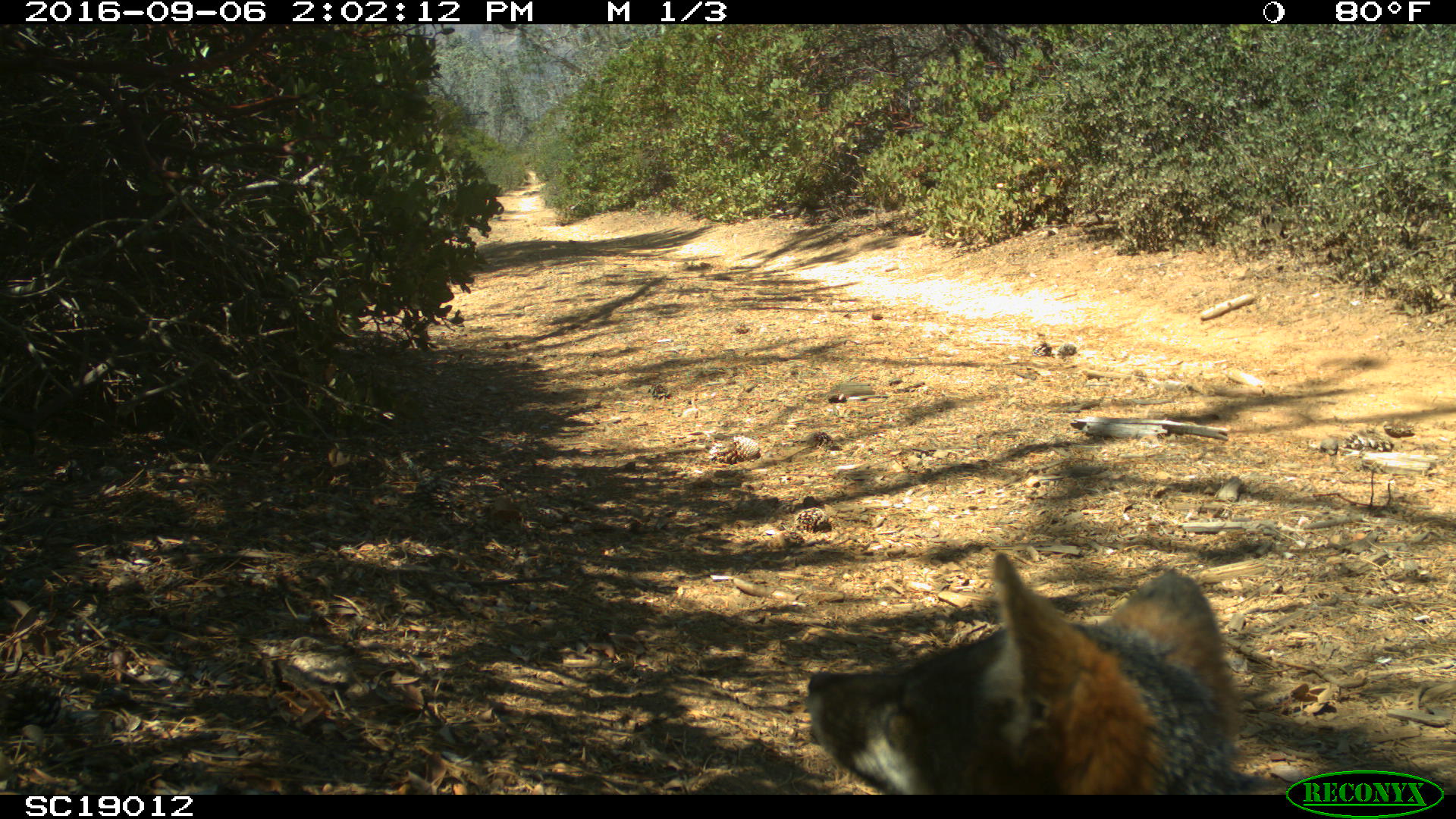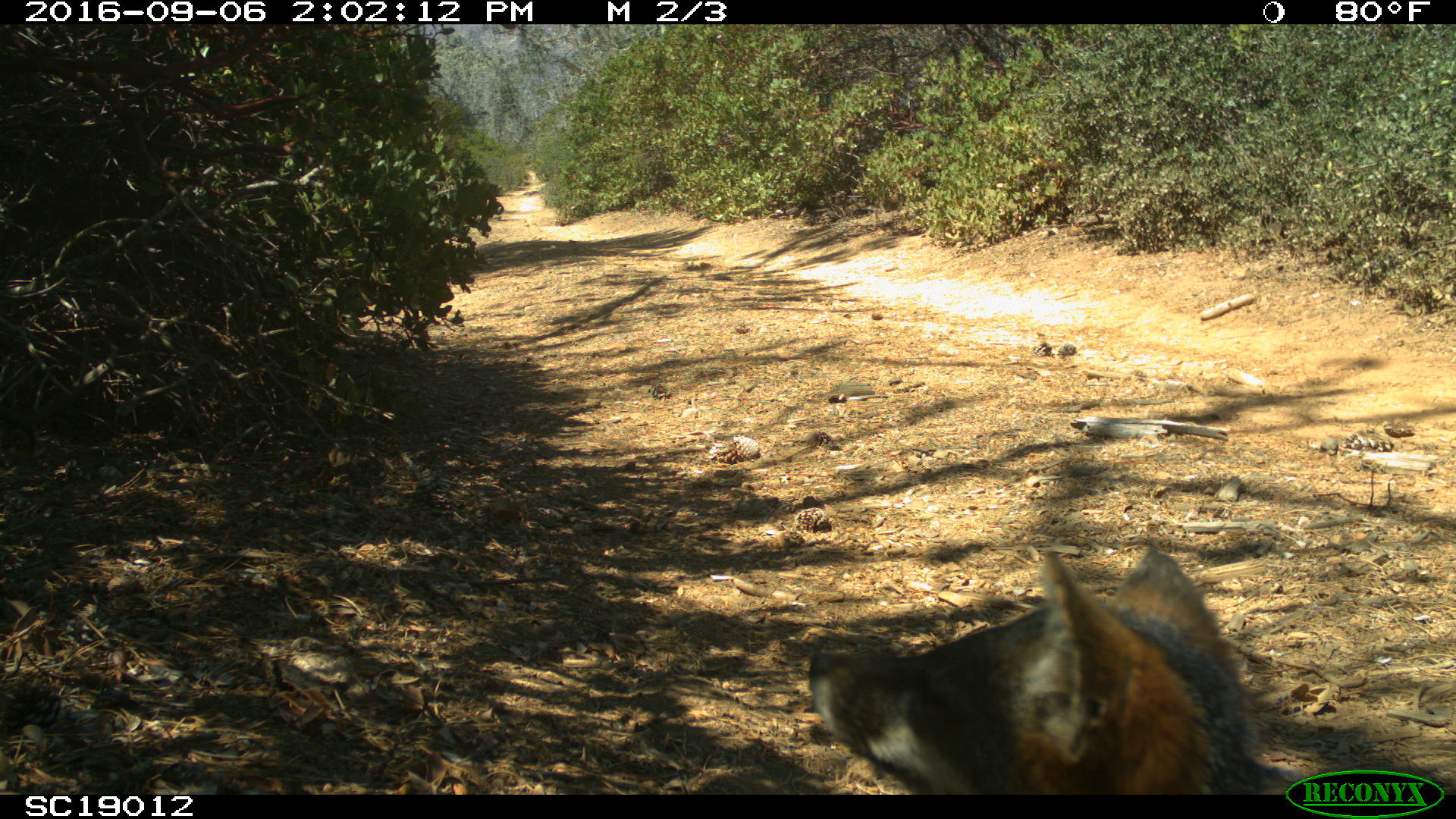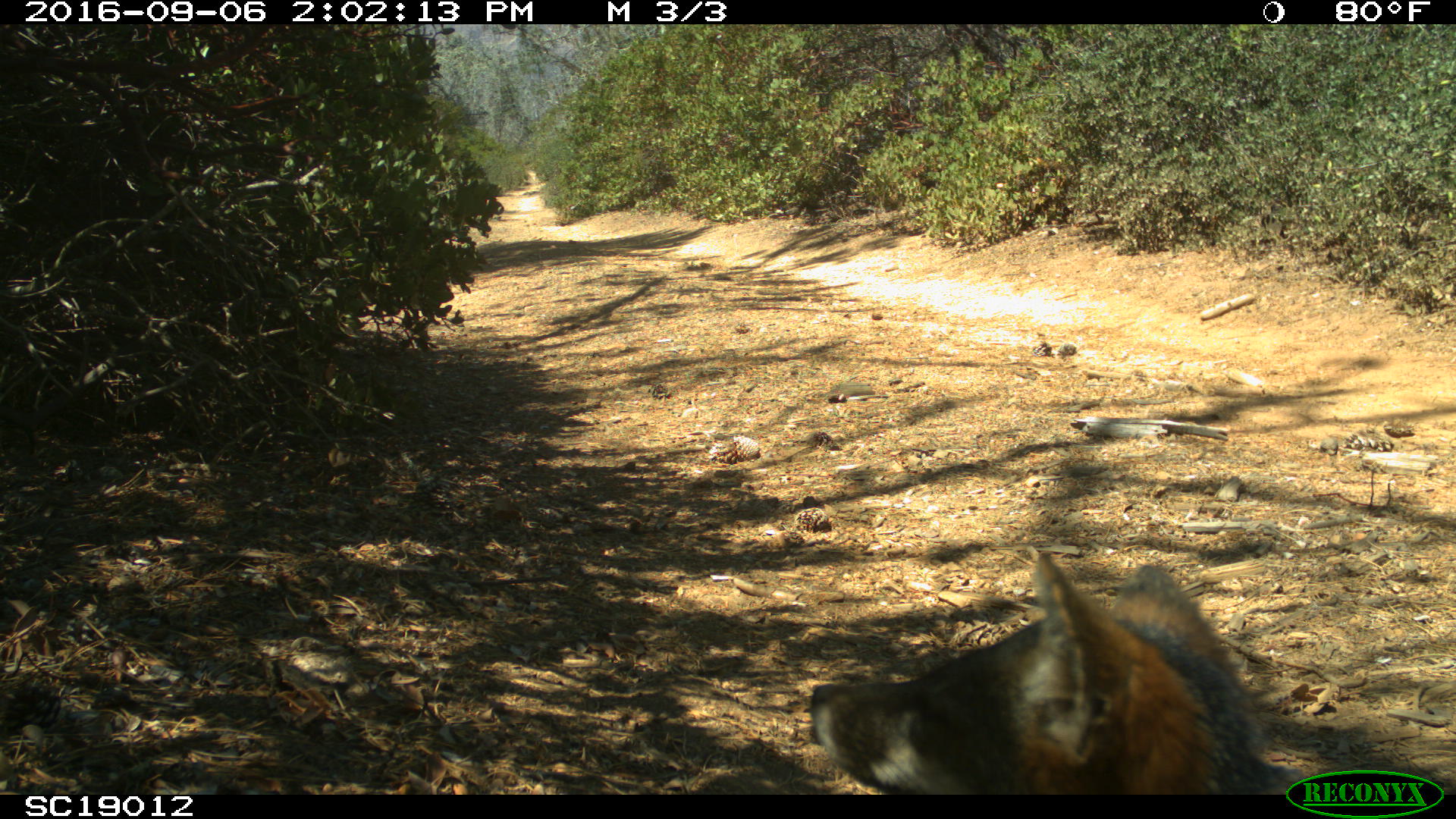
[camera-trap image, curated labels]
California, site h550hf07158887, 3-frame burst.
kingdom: Animalia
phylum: Chordata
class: Mammalia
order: Carnivora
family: Canidae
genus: Urocyon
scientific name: Urocyon littoralis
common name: island fox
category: fox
Fox (island fox) (Urocyon littoralis).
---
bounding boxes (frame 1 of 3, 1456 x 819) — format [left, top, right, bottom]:
fox: [805, 551, 1246, 794]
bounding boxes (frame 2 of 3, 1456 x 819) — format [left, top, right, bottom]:
fox: [808, 548, 1313, 795]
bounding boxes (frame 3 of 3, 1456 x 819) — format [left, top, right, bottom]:
fox: [808, 551, 1312, 794]